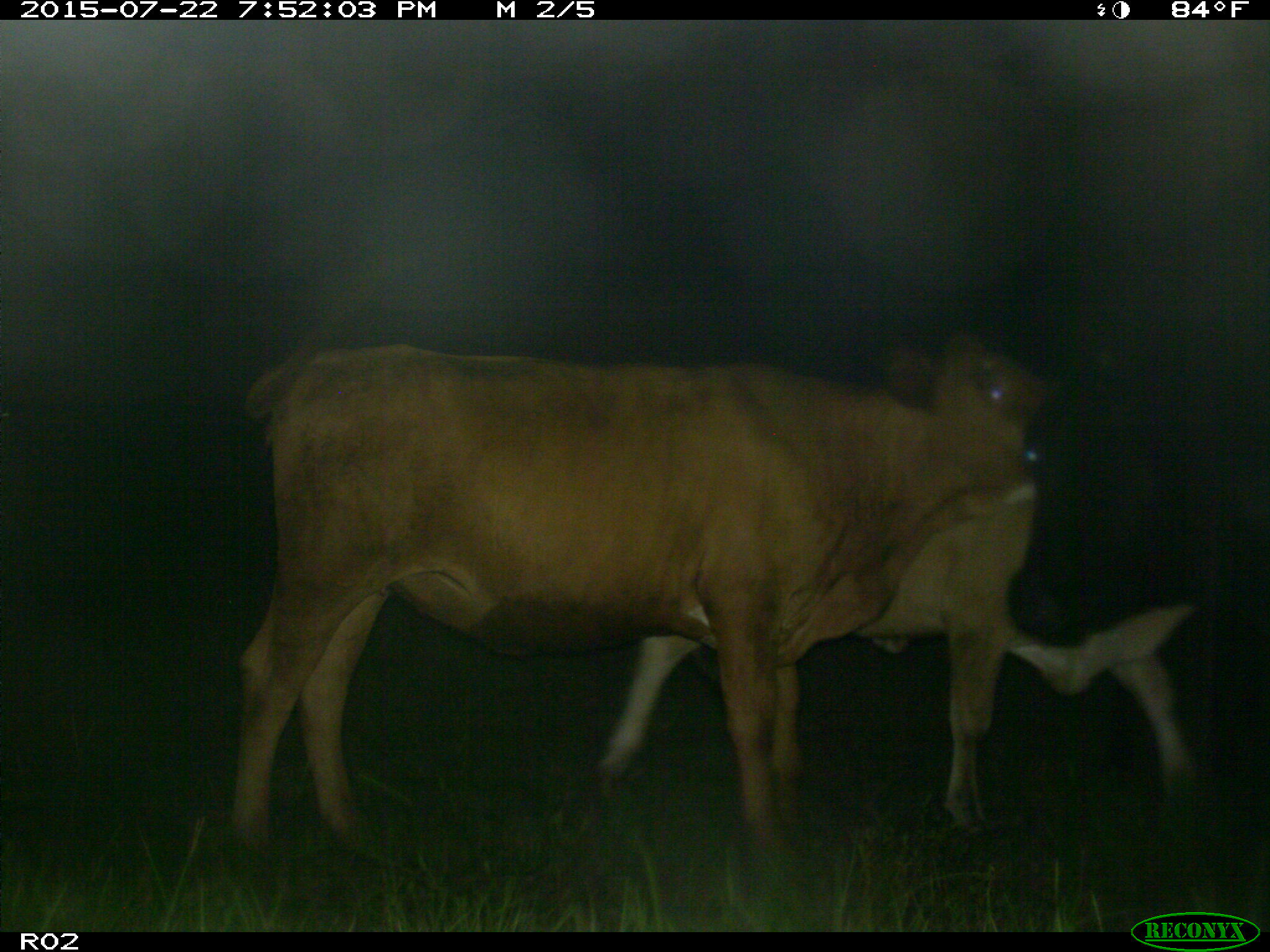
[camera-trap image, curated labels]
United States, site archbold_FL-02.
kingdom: Animalia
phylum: Chordata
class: Mammalia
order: Artiodactyla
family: Bovidae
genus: Bos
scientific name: Bos taurus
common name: domestic cow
Bos taurus (domestic cow).